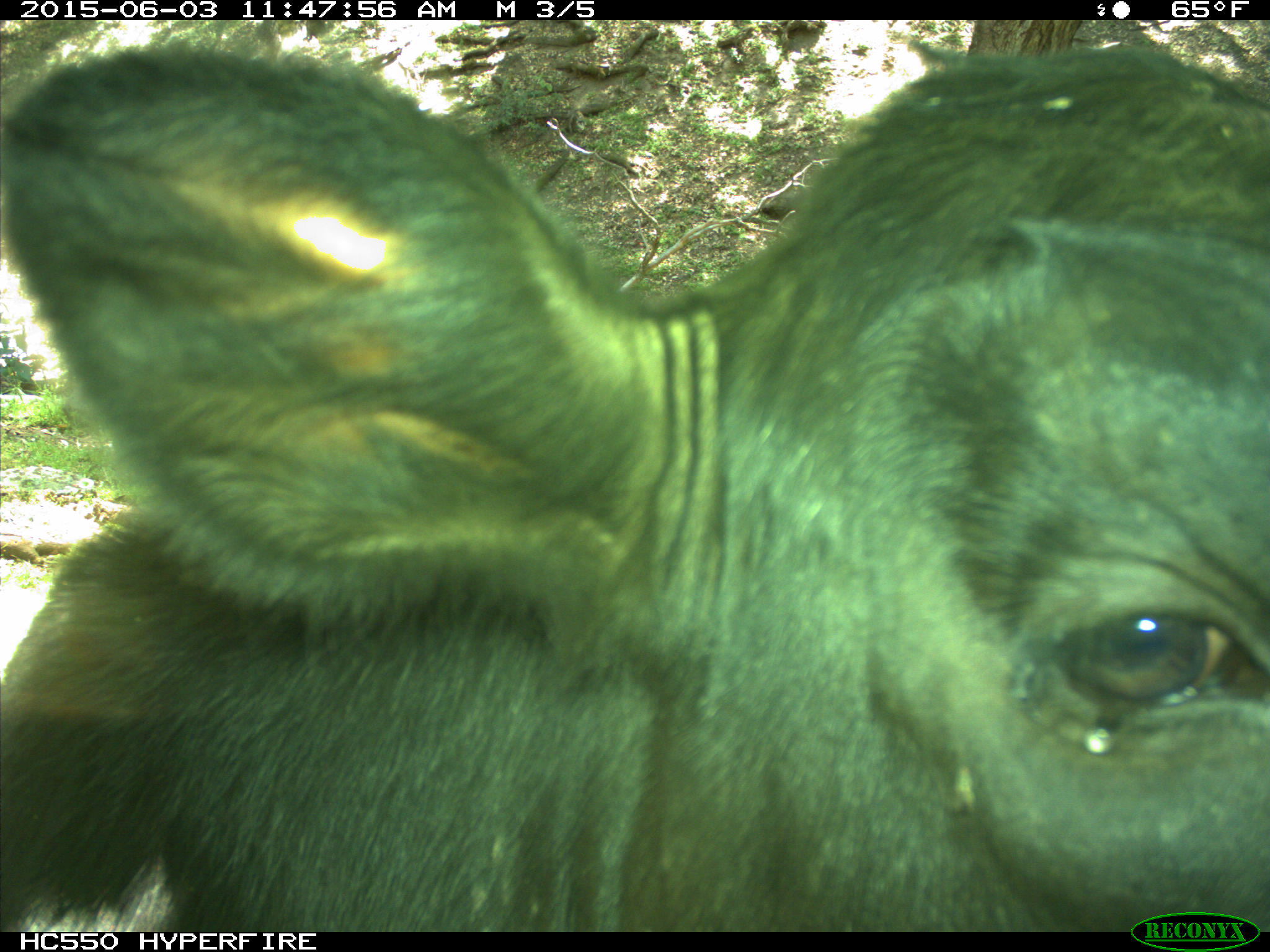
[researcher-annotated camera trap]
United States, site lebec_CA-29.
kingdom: Animalia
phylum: Chordata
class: Mammalia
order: Artiodactyla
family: Bovidae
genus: Bos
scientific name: Bos taurus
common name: domestic cow